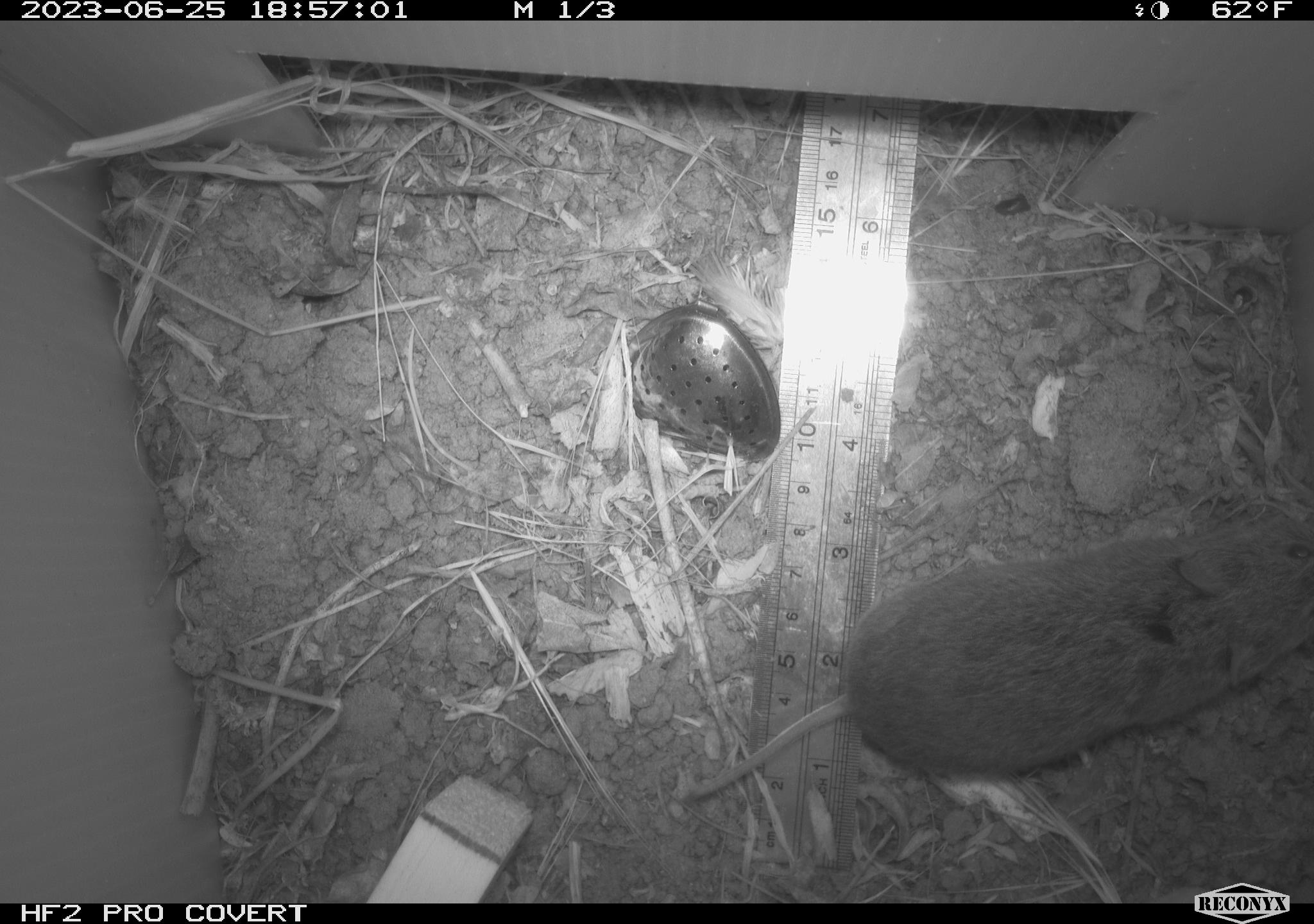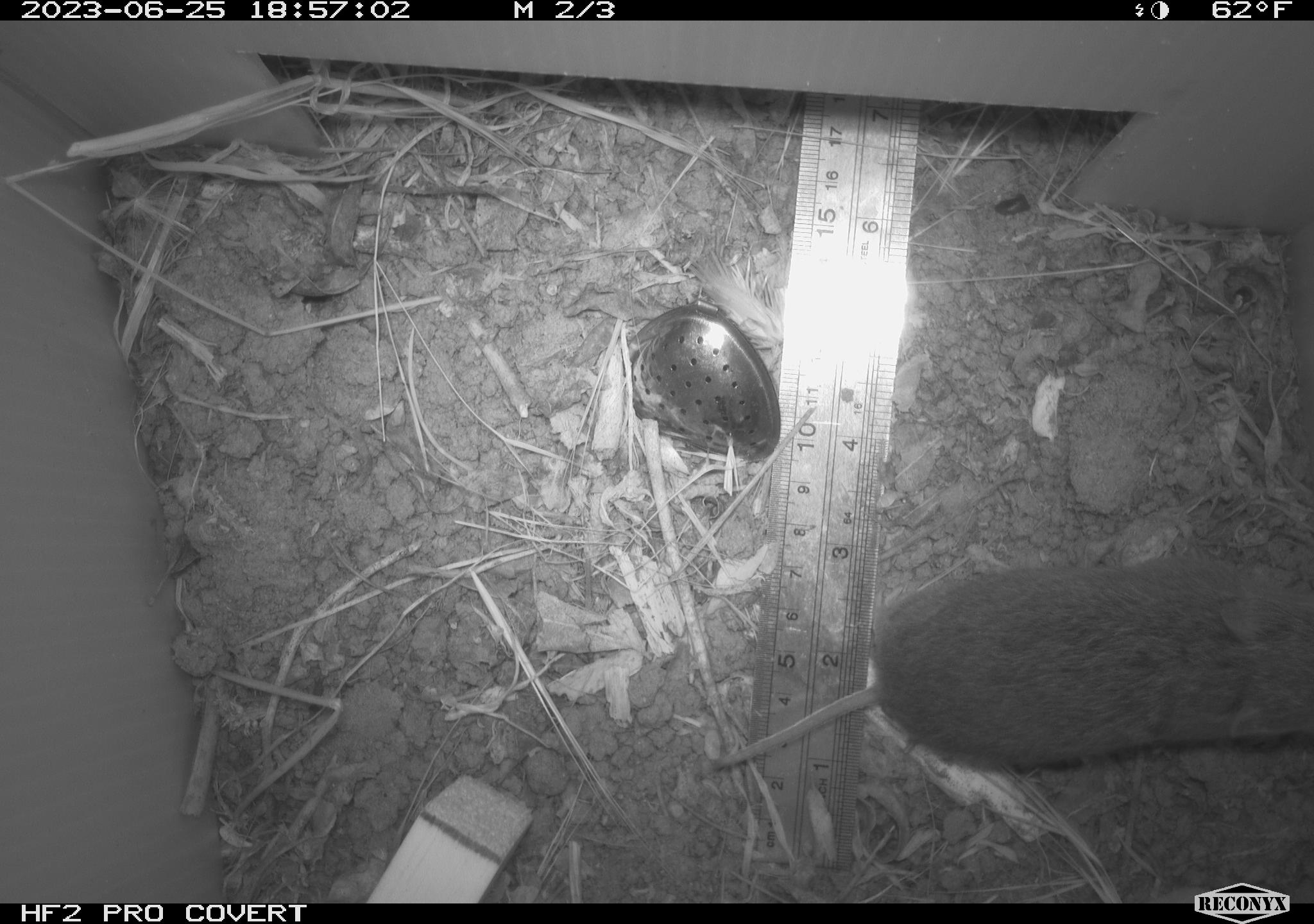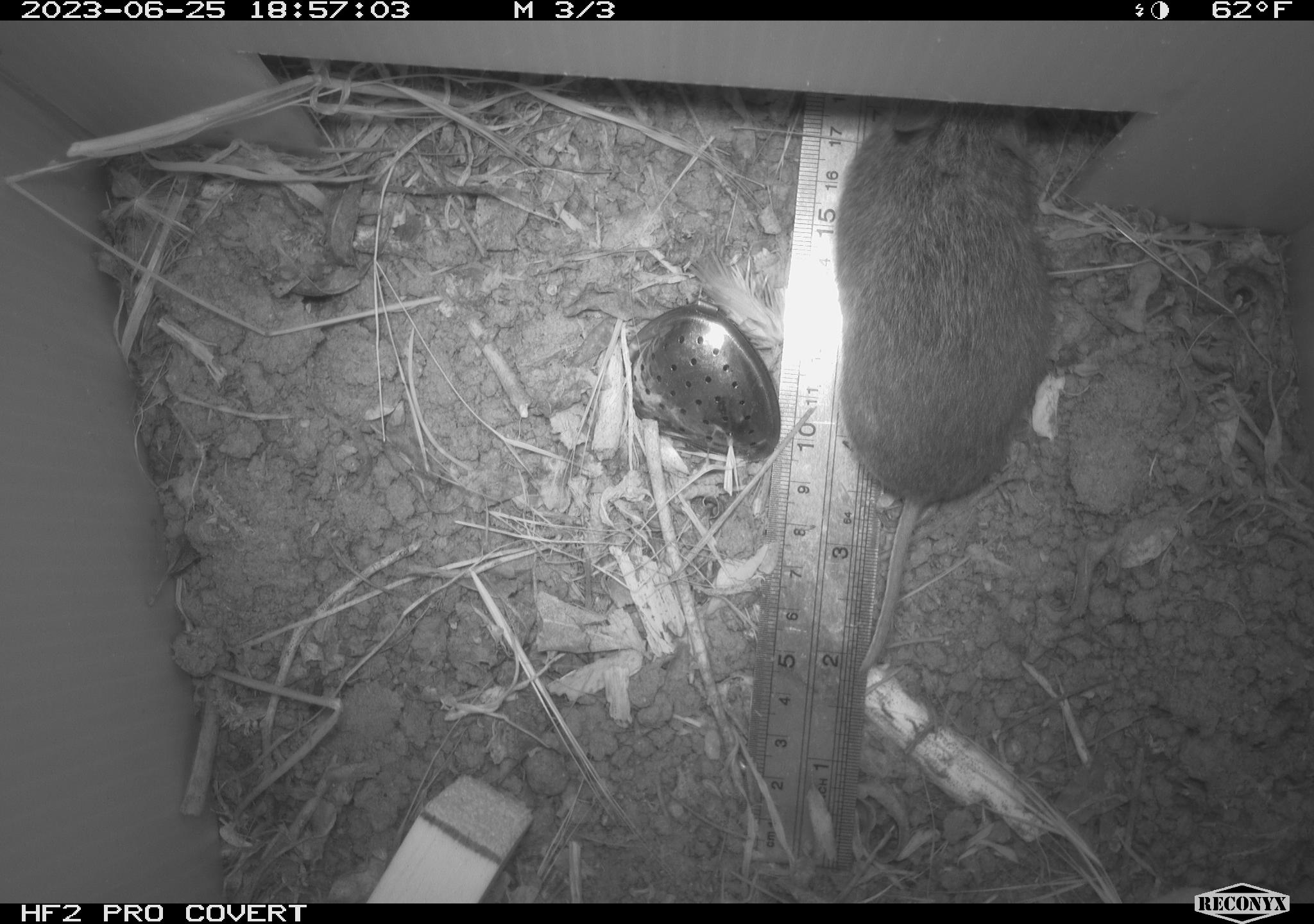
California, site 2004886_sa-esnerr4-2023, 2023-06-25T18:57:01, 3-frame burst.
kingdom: Animalia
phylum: Chordata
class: Mammalia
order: Rodentia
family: Cricetidae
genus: Microtus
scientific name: Microtus californicus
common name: california vole